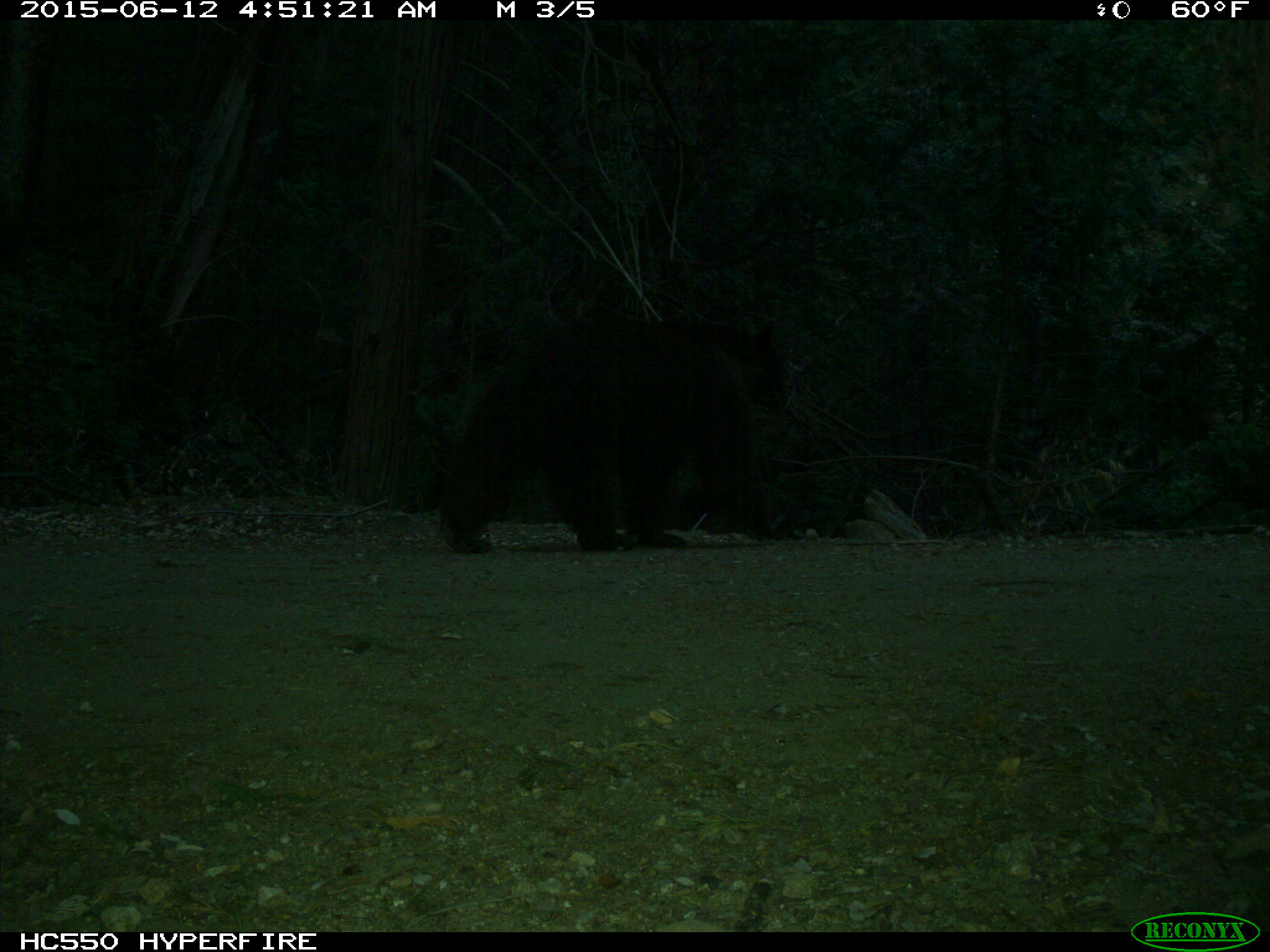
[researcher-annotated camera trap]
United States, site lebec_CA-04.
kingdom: Animalia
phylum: Chordata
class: Mammalia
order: Carnivora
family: Ursidae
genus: Ursus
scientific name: Ursus americanus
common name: american black bear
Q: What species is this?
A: Ursus americanus (american black bear).